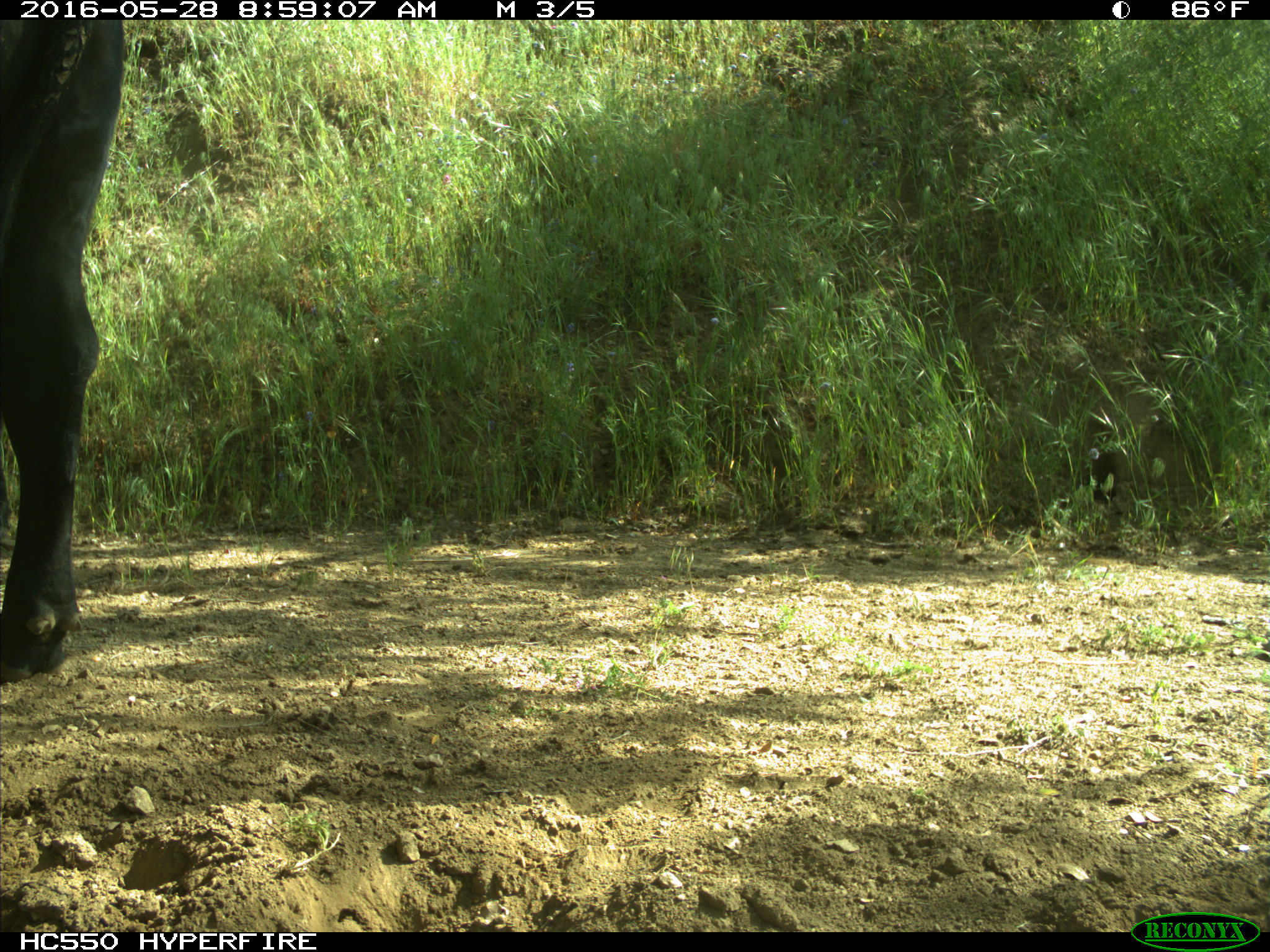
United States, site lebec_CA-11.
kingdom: Animalia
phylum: Chordata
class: Mammalia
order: Artiodactyla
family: Bovidae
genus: Bos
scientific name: Bos taurus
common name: domestic cow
Bos taurus (domestic cow).